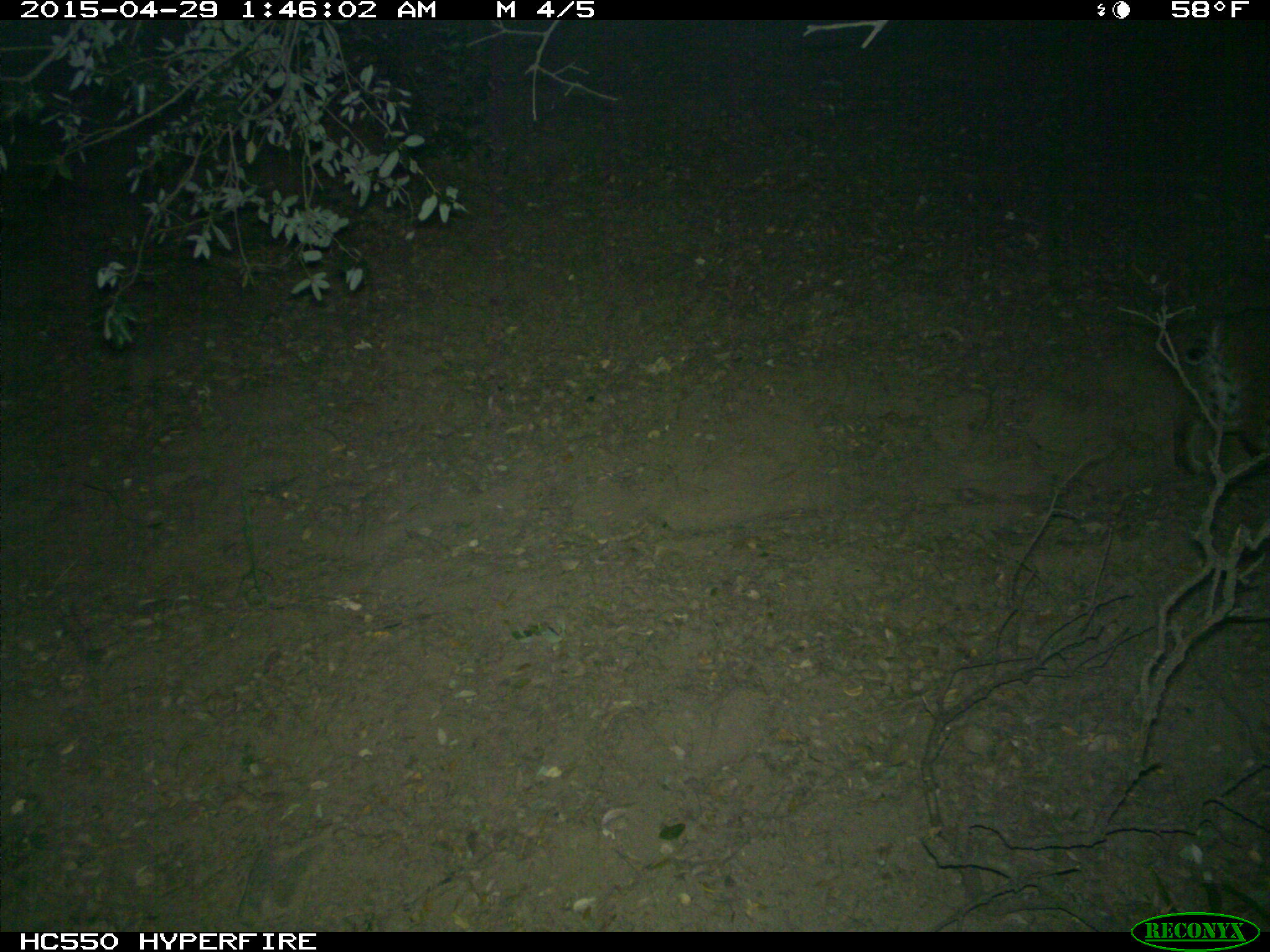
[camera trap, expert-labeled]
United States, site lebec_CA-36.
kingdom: Animalia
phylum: Chordata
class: Mammalia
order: Carnivora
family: Felidae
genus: Lynx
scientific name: Lynx rufus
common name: bobcat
Lynx rufus (bobcat).